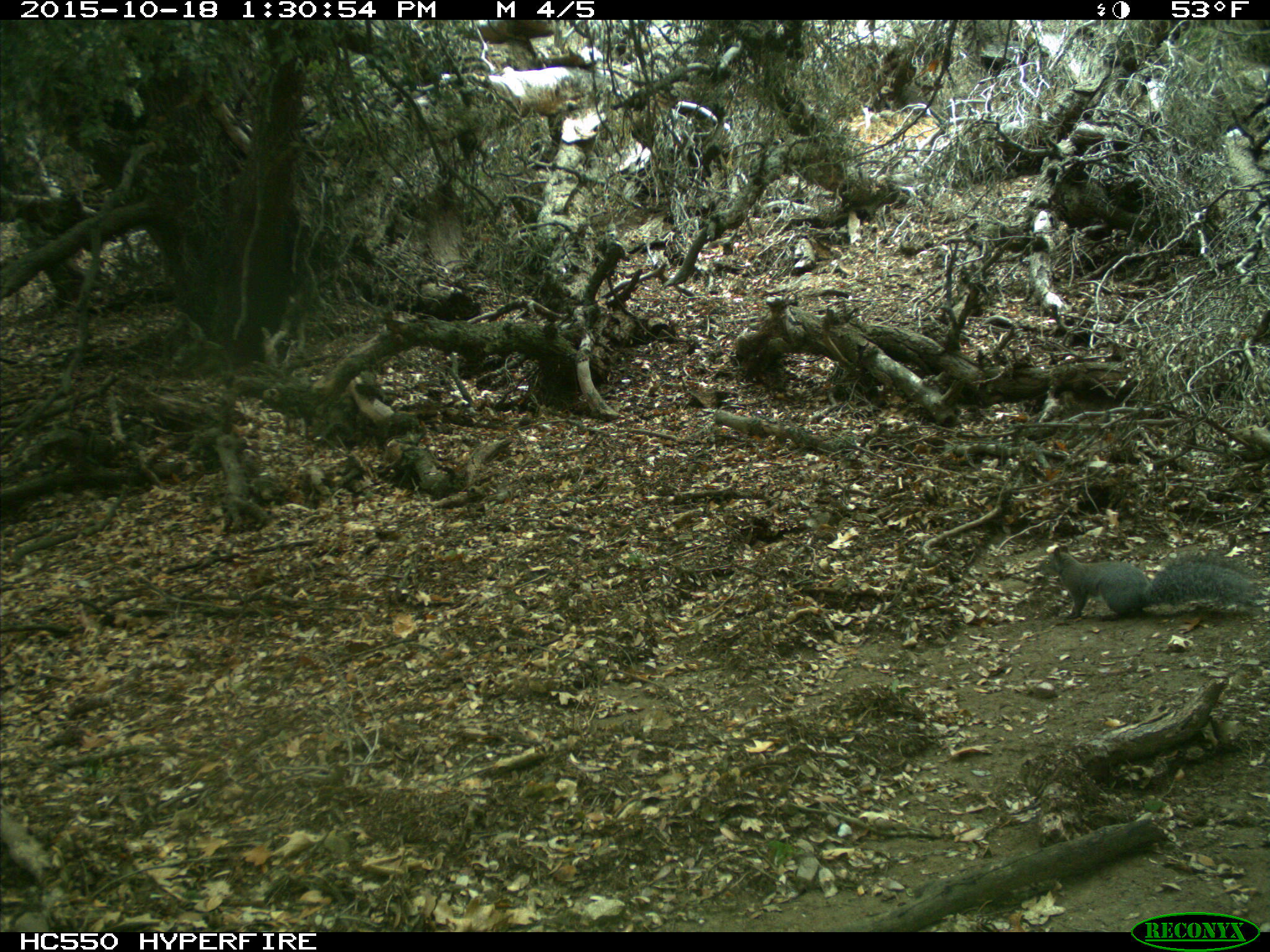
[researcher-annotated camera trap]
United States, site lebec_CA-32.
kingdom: Animalia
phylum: Chordata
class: Mammalia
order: Rodentia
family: Sciuridae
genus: Sciurus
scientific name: Sciurus carolinensis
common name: eastern gray squirrel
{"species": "Sciurus carolinensis (eastern gray squirrel)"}